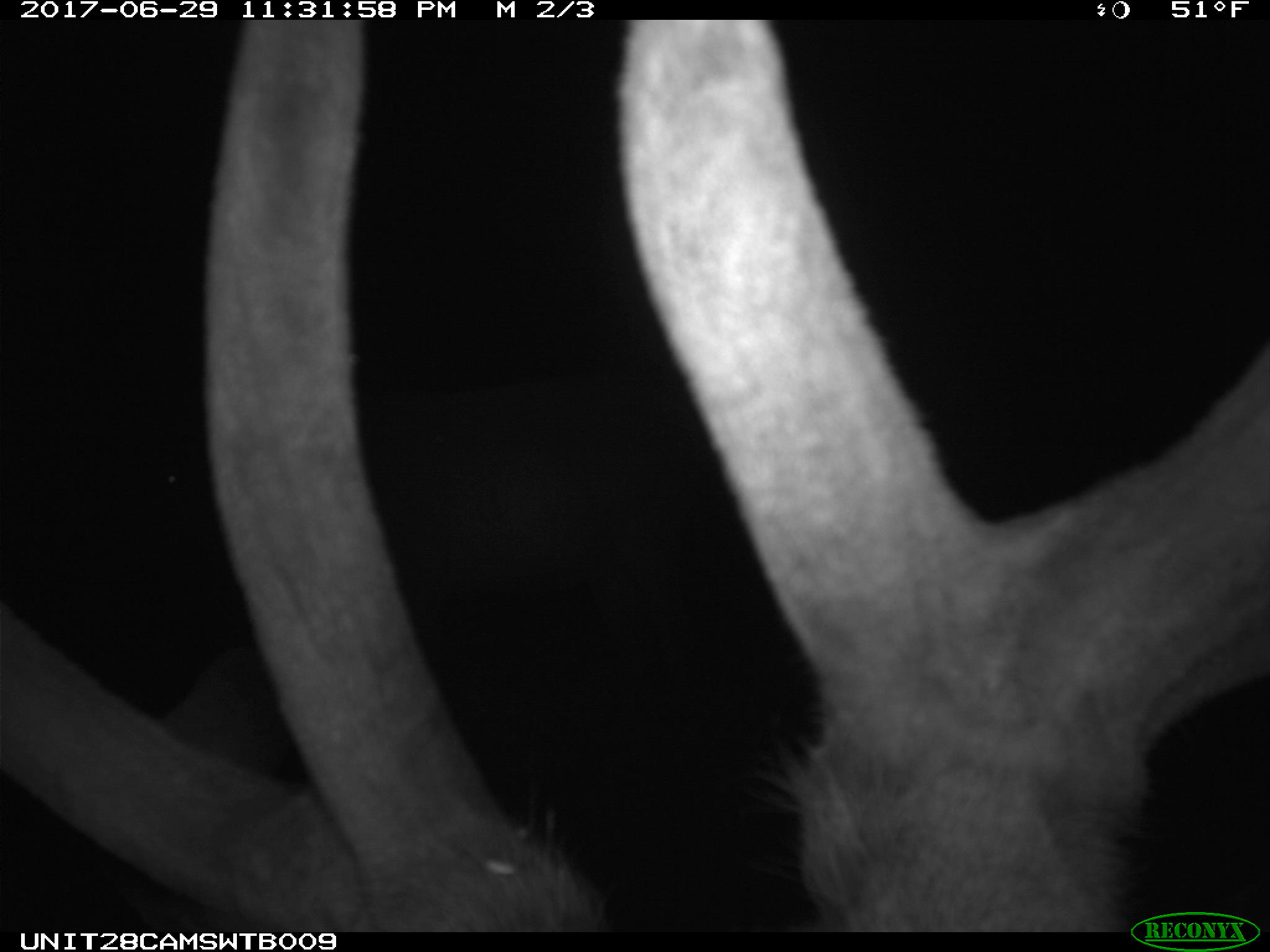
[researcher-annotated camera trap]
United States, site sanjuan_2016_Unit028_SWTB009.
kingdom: Animalia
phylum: Chordata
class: Mammalia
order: Artiodactyla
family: Cervidae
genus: Cervus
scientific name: Cervus elaphus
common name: red deer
Cervus elaphus (red deer).